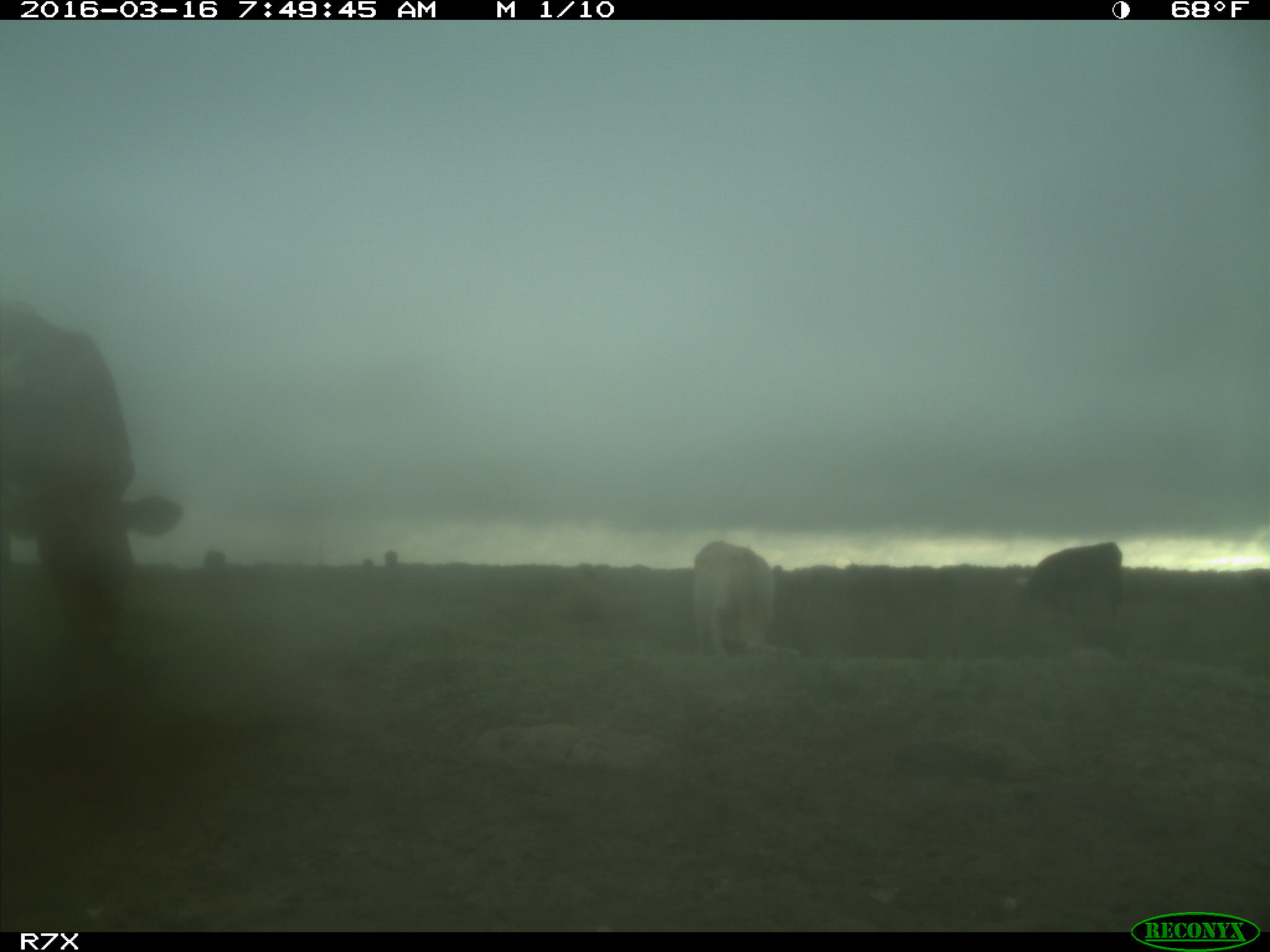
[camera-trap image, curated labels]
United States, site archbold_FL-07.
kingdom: Animalia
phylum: Chordata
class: Mammalia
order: Artiodactyla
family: Bovidae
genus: Bos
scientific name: Bos taurus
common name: domestic cow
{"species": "Bos taurus (domestic cow)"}